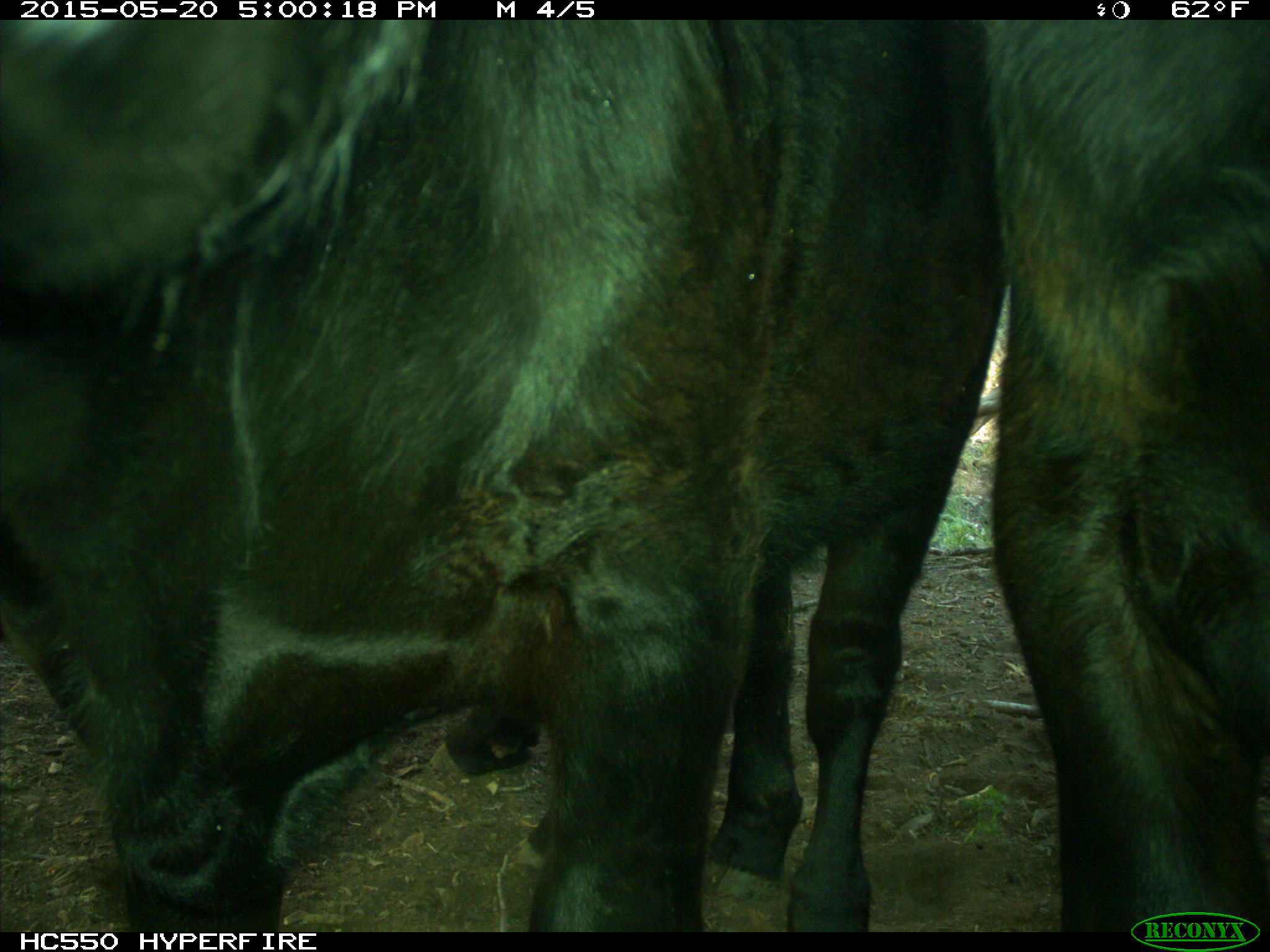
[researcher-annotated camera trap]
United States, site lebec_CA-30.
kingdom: Animalia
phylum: Chordata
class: Mammalia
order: Artiodactyla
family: Bovidae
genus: Bos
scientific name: Bos taurus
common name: domestic cow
Bos taurus (domestic cow).